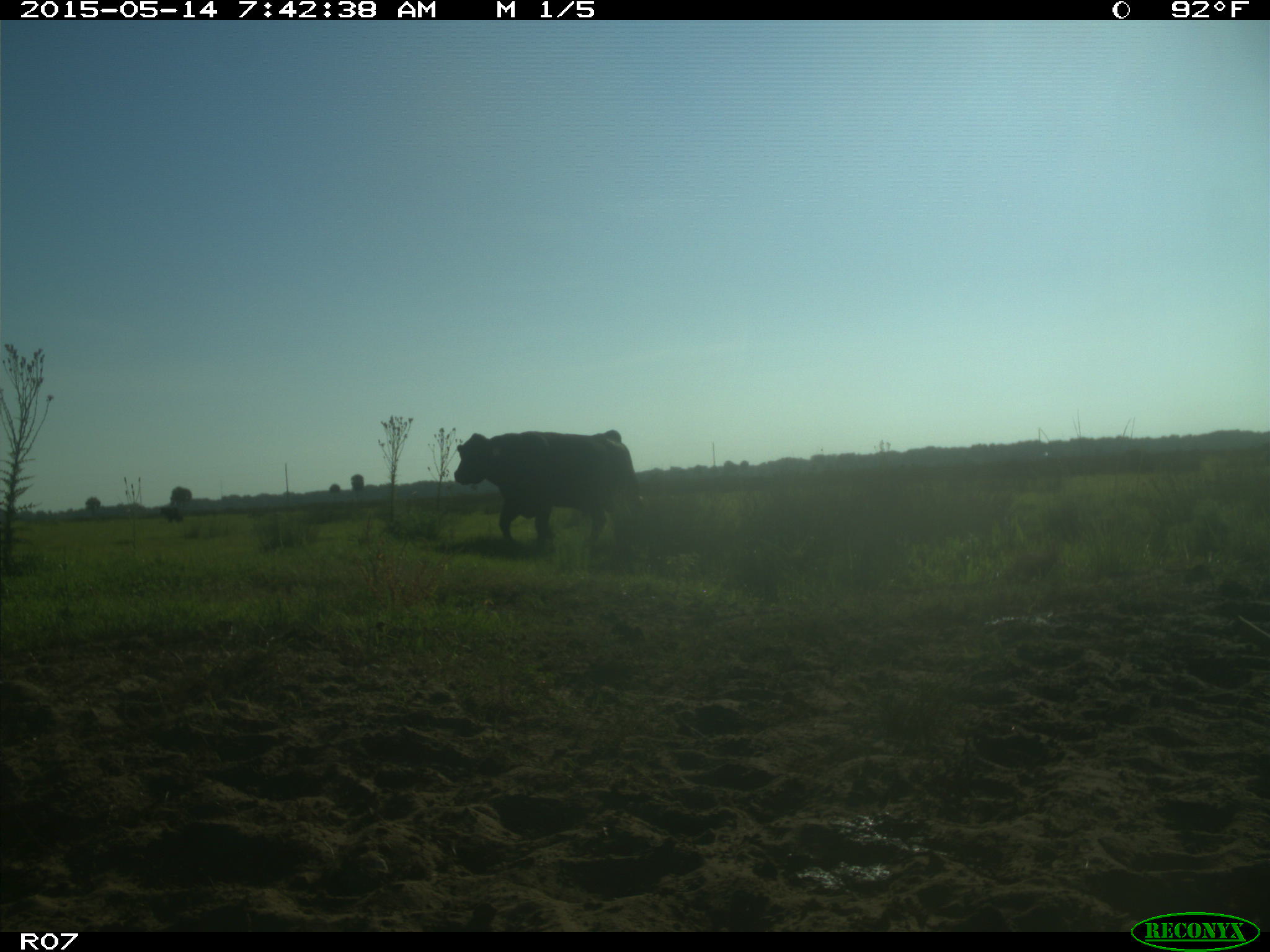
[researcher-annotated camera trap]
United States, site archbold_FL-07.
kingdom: Animalia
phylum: Chordata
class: Mammalia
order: Artiodactyla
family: Bovidae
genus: Bos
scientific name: Bos taurus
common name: domestic cow